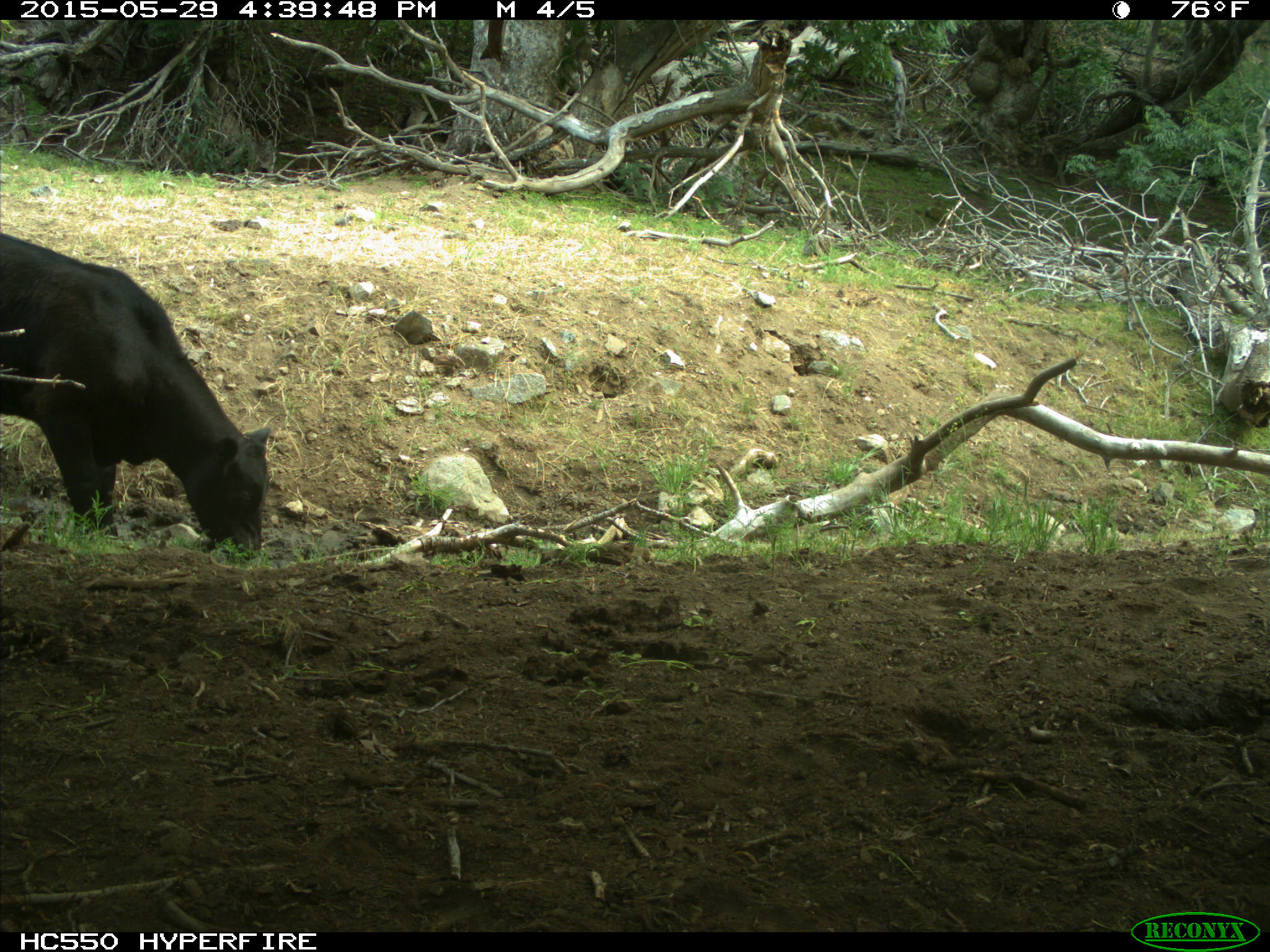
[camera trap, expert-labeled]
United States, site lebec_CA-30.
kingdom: Animalia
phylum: Chordata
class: Mammalia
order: Artiodactyla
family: Bovidae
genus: Bos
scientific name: Bos taurus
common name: domestic cow